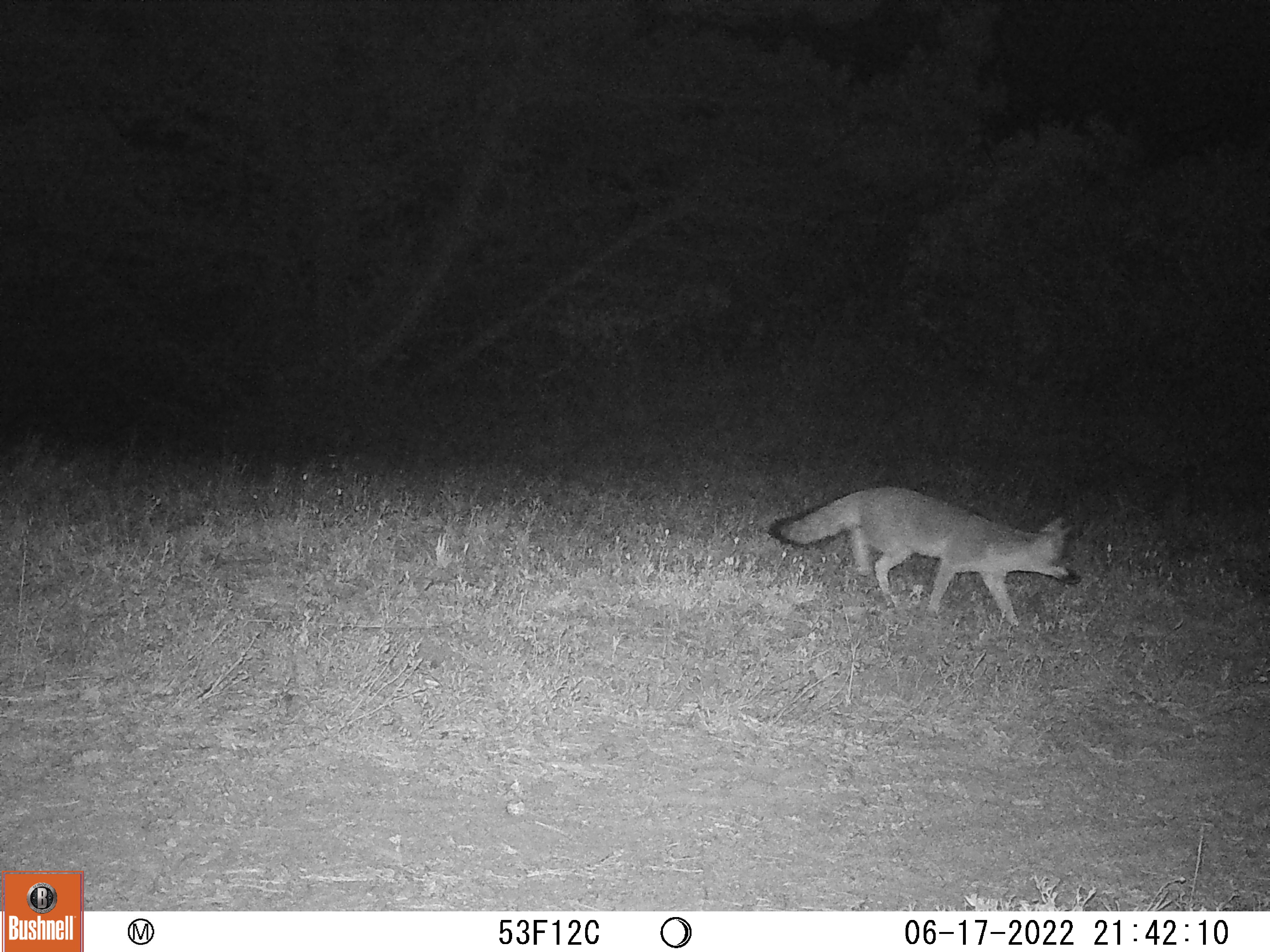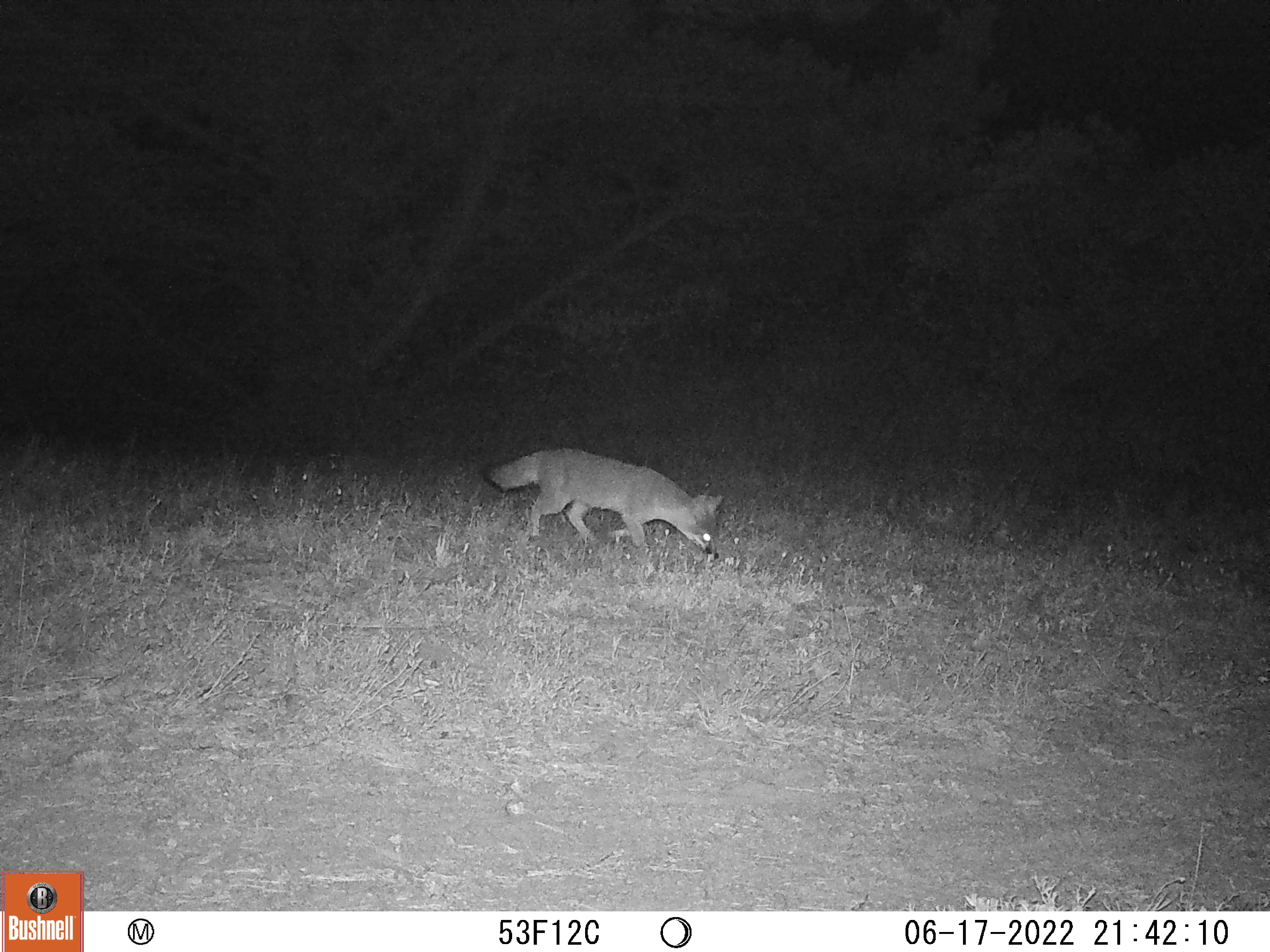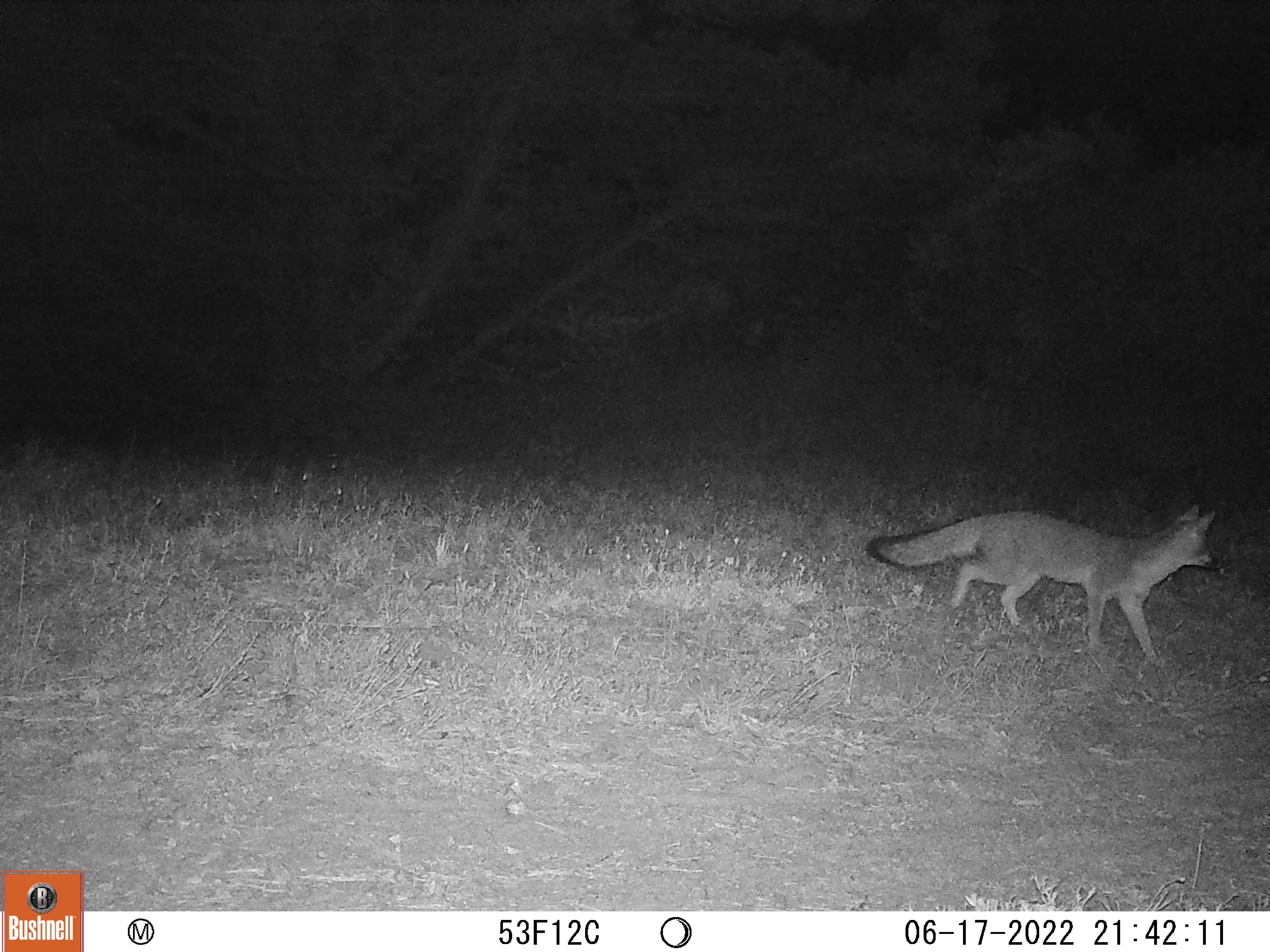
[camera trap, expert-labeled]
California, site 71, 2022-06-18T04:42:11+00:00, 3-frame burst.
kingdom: Animalia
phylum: Chordata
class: Mammalia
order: Carnivora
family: Canidae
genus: Urocyon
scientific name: Urocyon cinereoargenteus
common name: gray fox